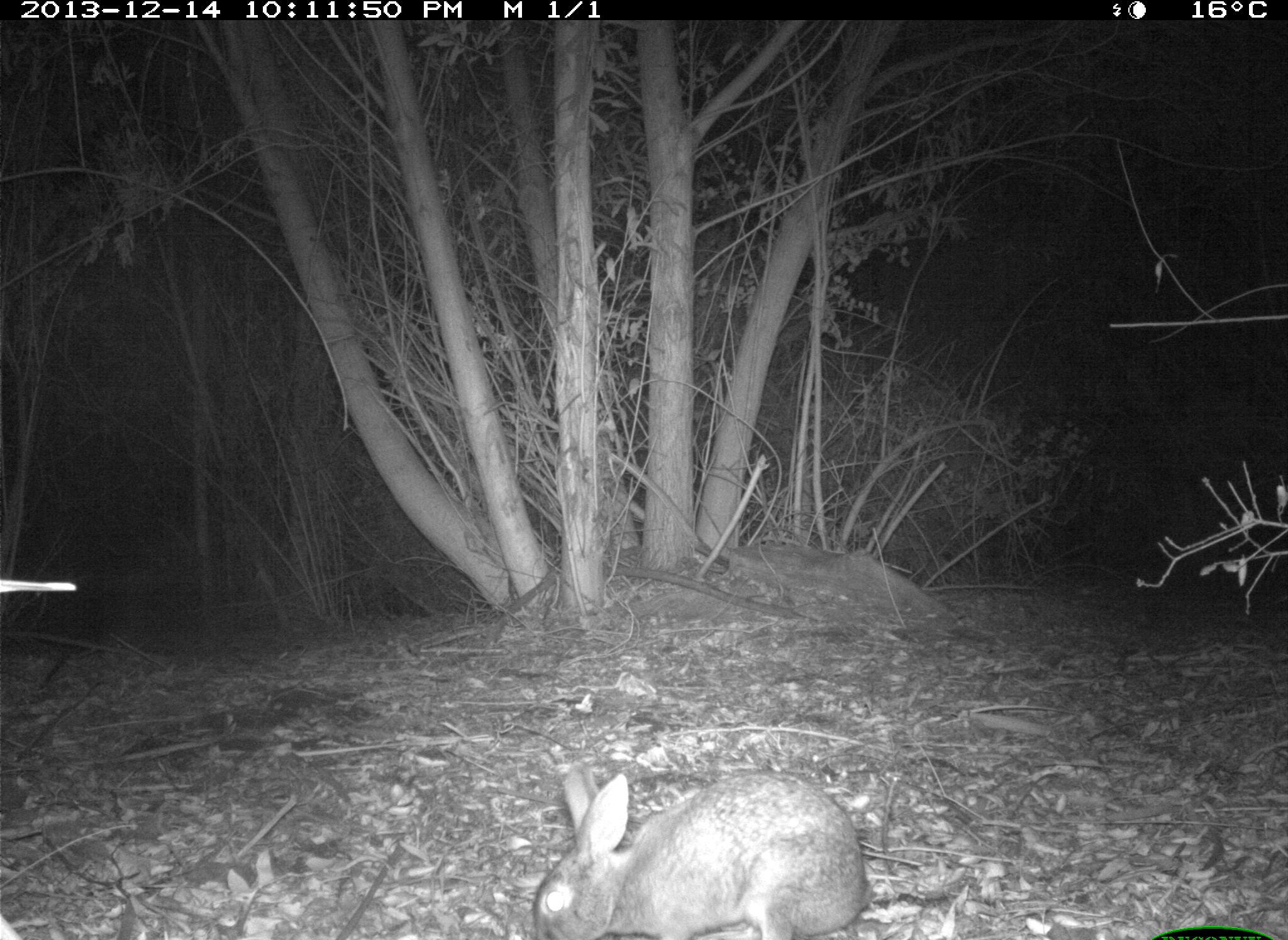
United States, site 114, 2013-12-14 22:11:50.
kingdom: Animalia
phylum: Chordata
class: Mammalia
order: Lagomorpha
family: Leporidae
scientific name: Leporidae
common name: rabbits and hares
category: rabbit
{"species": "rabbit (rabbits and hares) (Leporidae)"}